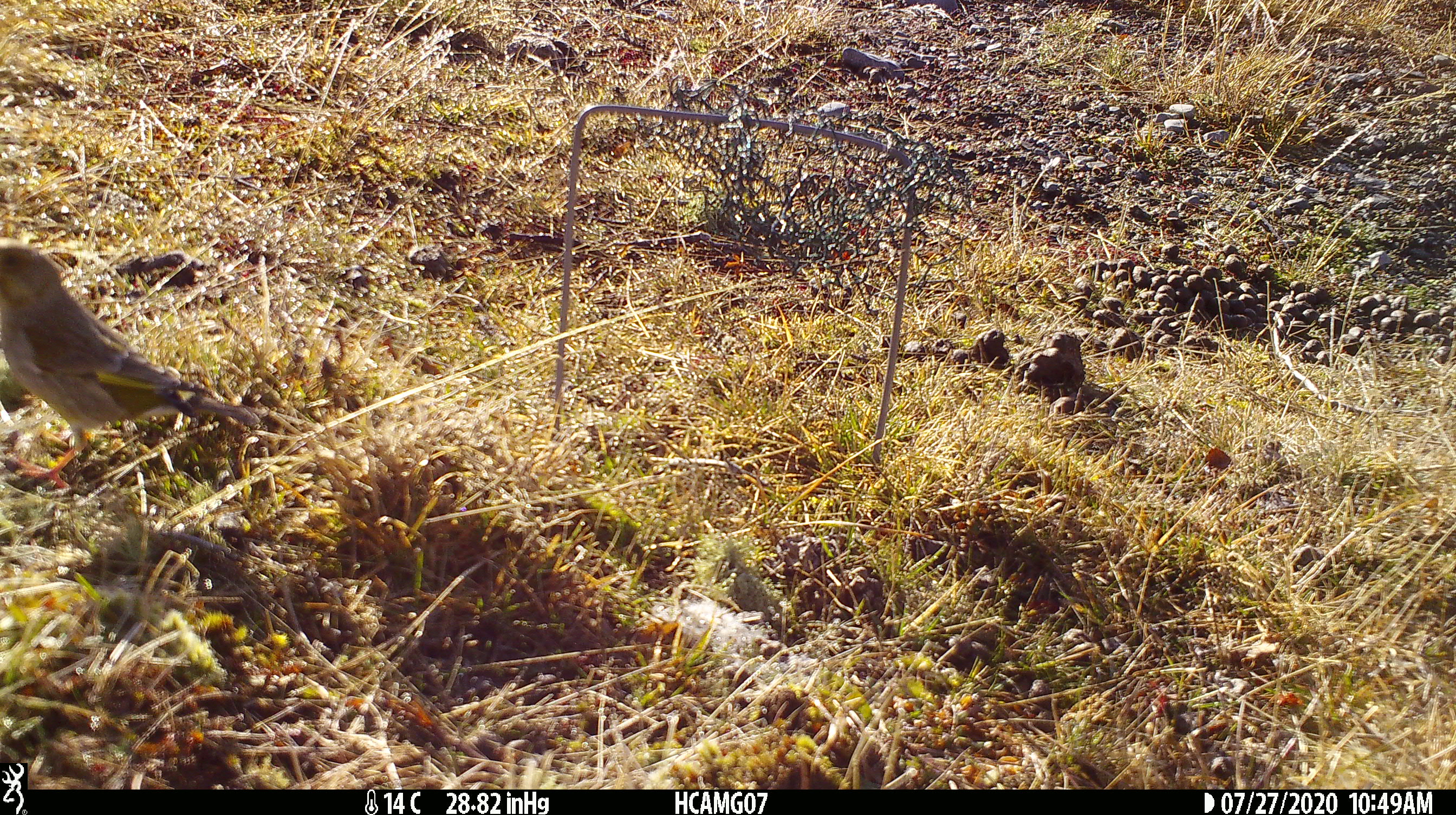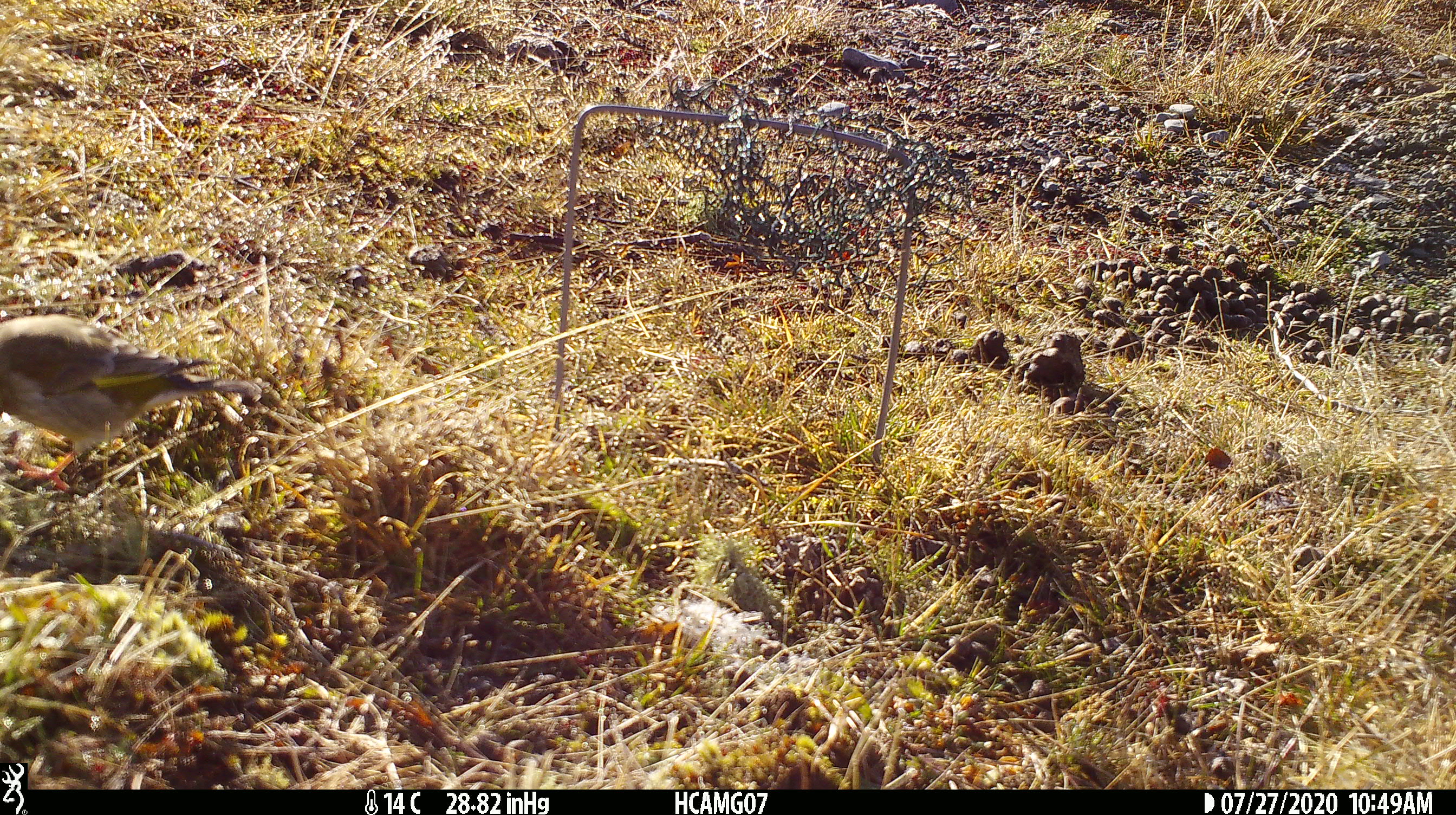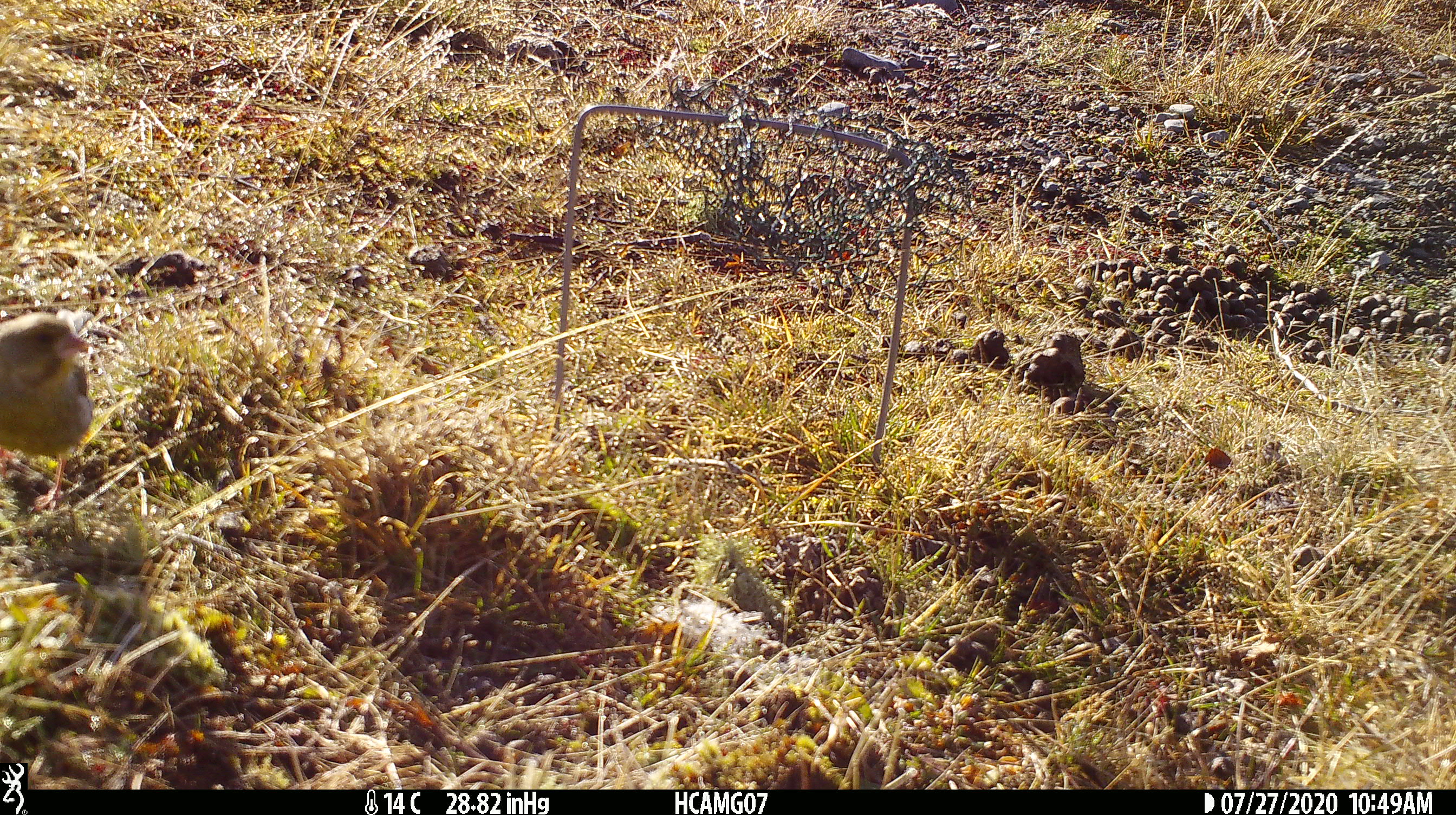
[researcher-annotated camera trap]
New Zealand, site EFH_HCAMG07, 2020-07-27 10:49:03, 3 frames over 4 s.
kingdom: Animalia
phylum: Chordata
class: Aves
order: Passeriformes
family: Fringillidae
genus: Chloris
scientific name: Chloris chloris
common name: greenfinch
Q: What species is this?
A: Greenfinch (Chloris chloris).